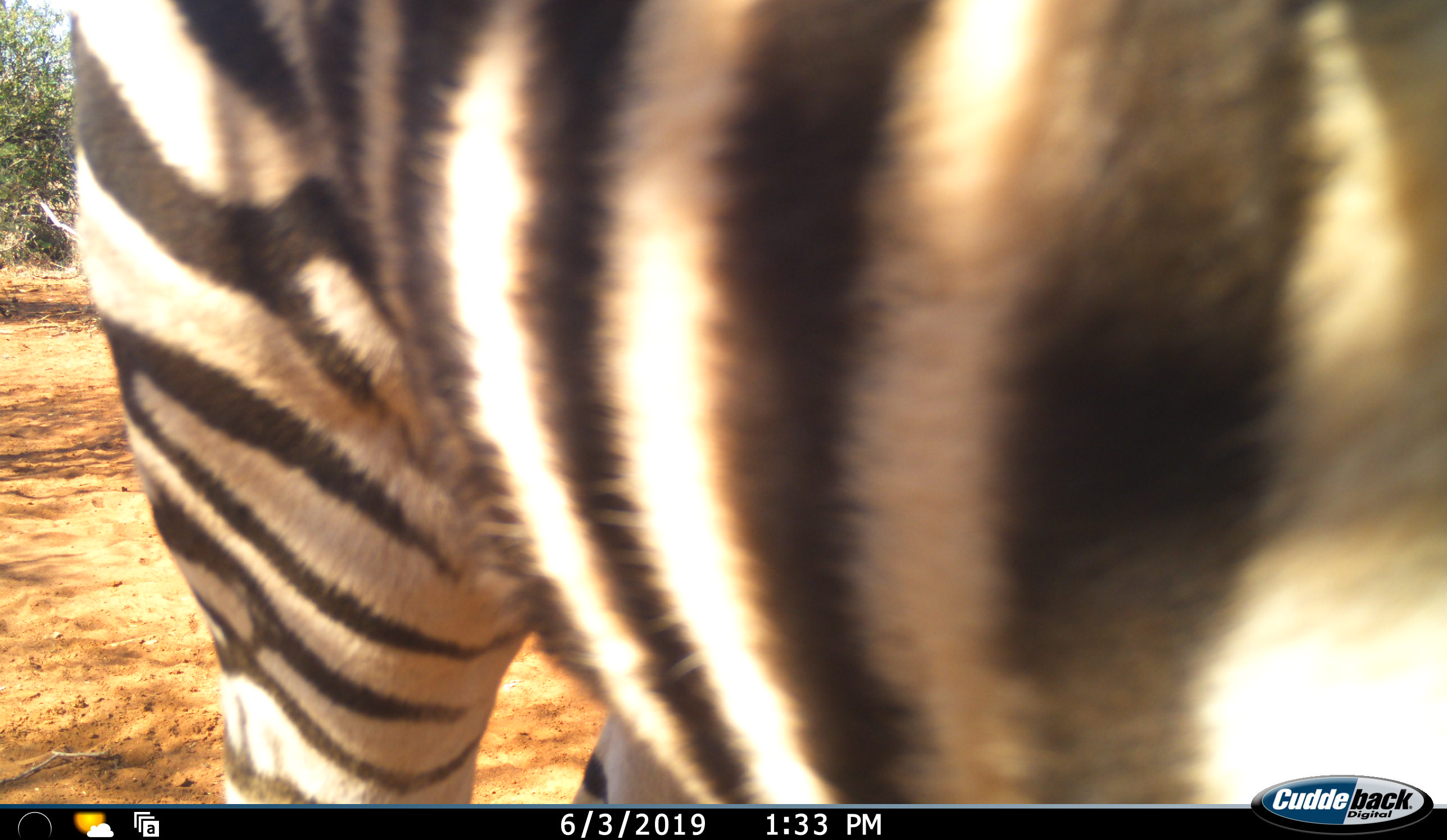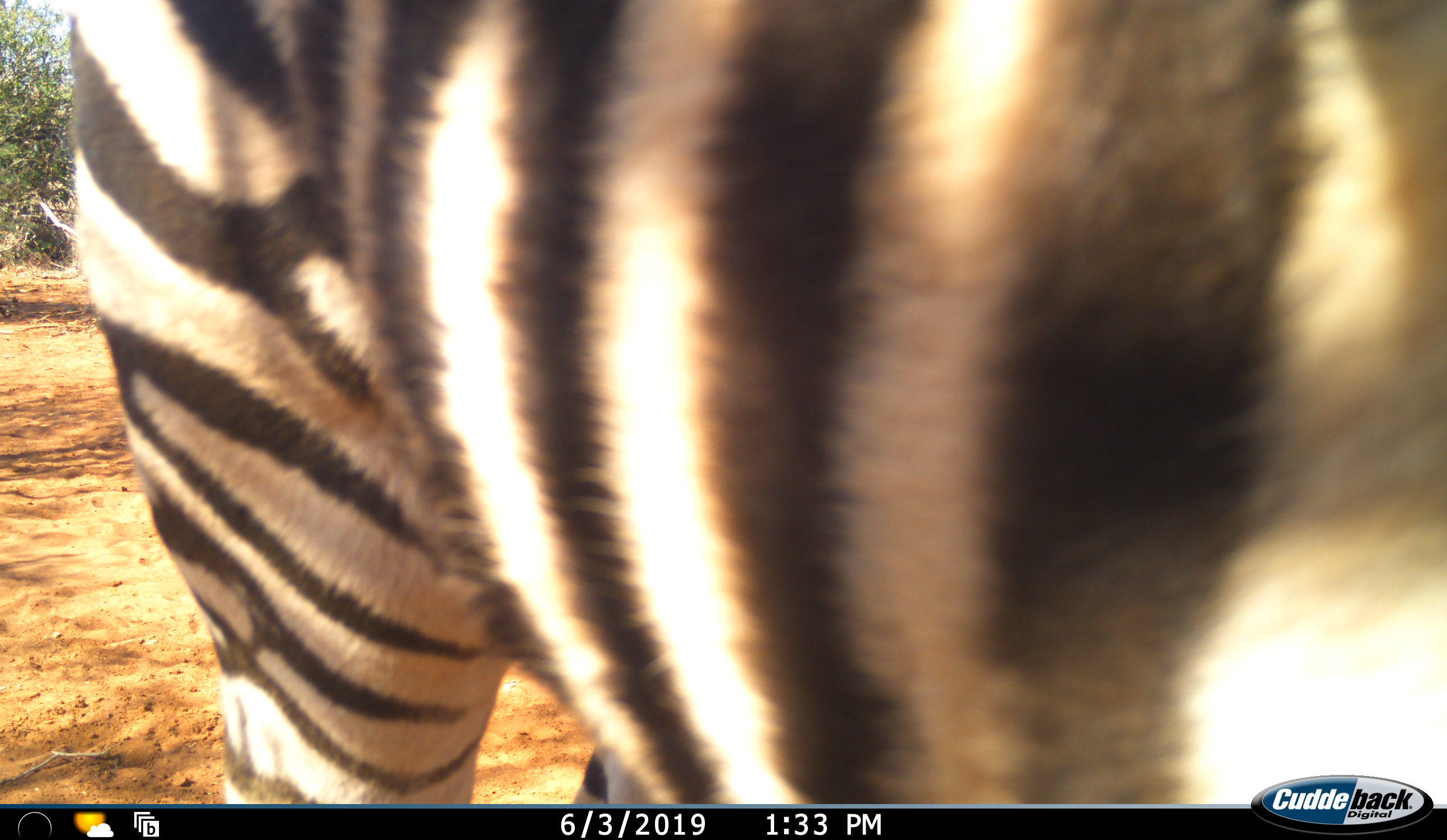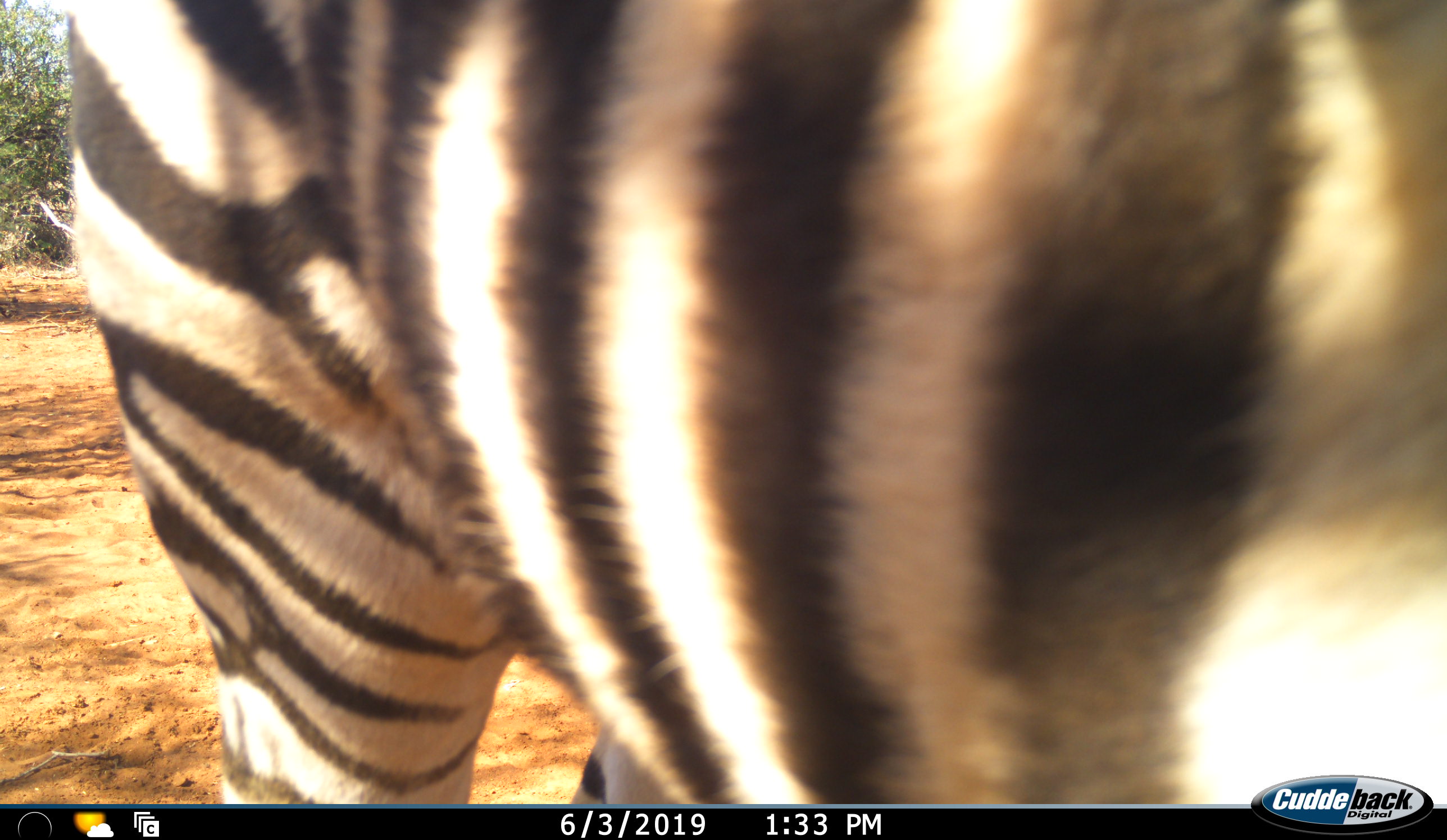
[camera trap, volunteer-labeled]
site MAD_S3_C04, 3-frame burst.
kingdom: Animalia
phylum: Chordata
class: Mammalia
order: Perissodactyla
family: Equidae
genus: Equus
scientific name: Equus quagga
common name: plains zebra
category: zebraplains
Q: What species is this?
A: Zebraplains (plains zebra) (Equus quagga).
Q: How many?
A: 1.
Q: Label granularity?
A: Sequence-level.